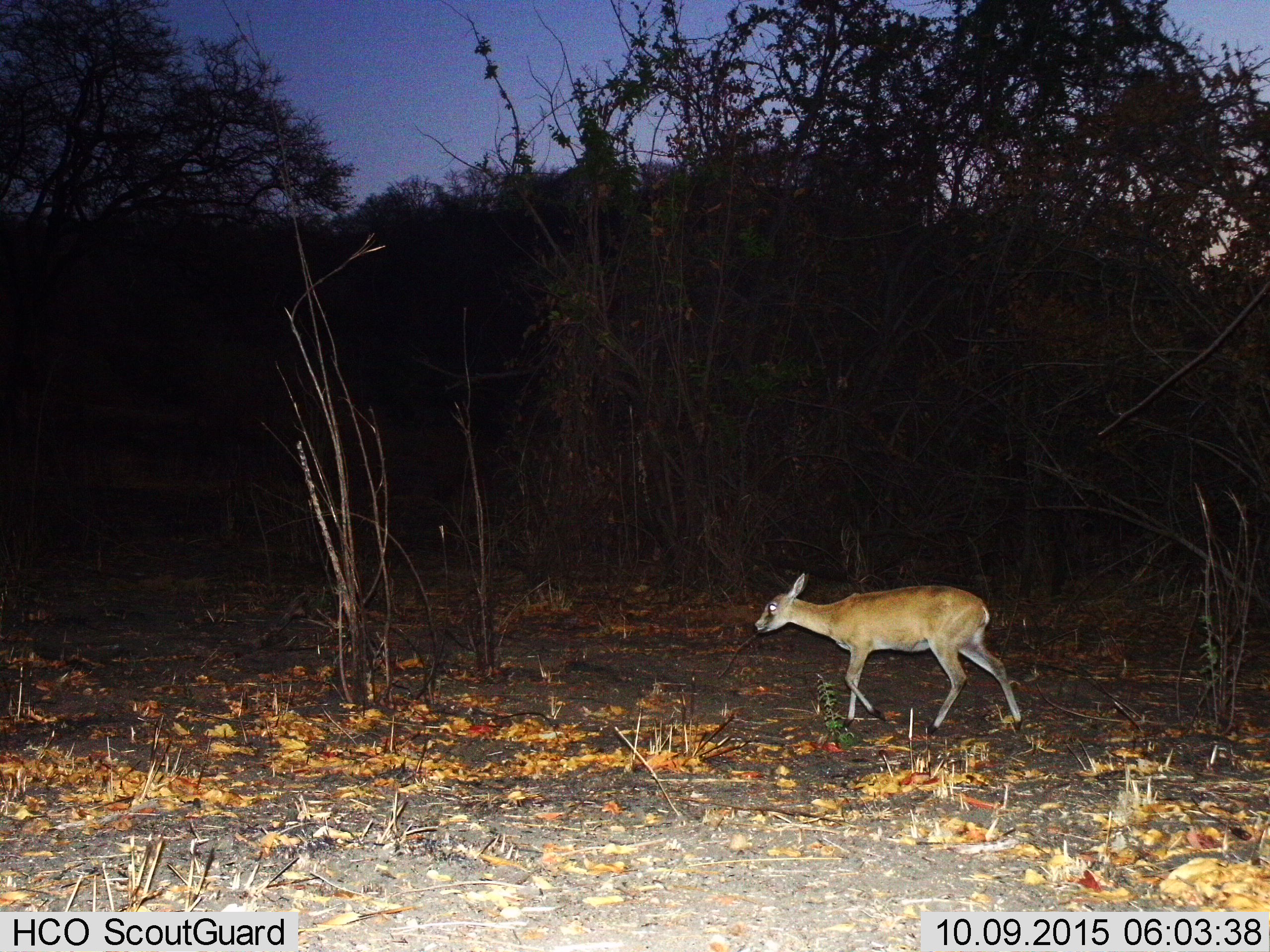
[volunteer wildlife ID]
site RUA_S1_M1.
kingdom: Animalia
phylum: Chordata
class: Mammalia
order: Artiodactyla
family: Bovidae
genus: Sylvicapra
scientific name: Sylvicapra grimmia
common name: common duiker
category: duikercommongrey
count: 1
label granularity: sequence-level